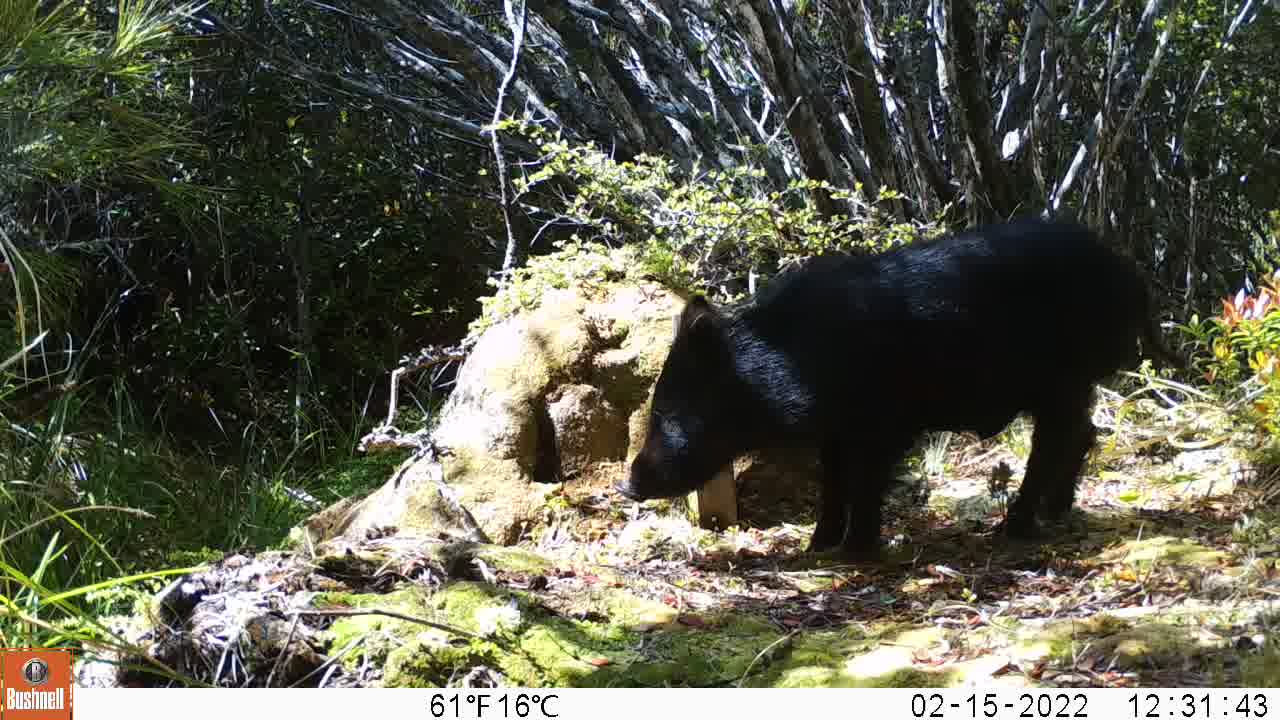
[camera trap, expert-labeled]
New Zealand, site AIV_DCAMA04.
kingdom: Animalia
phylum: Chordata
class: Mammalia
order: Artiodactyla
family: Suidae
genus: Sus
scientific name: Sus scrofa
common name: pig